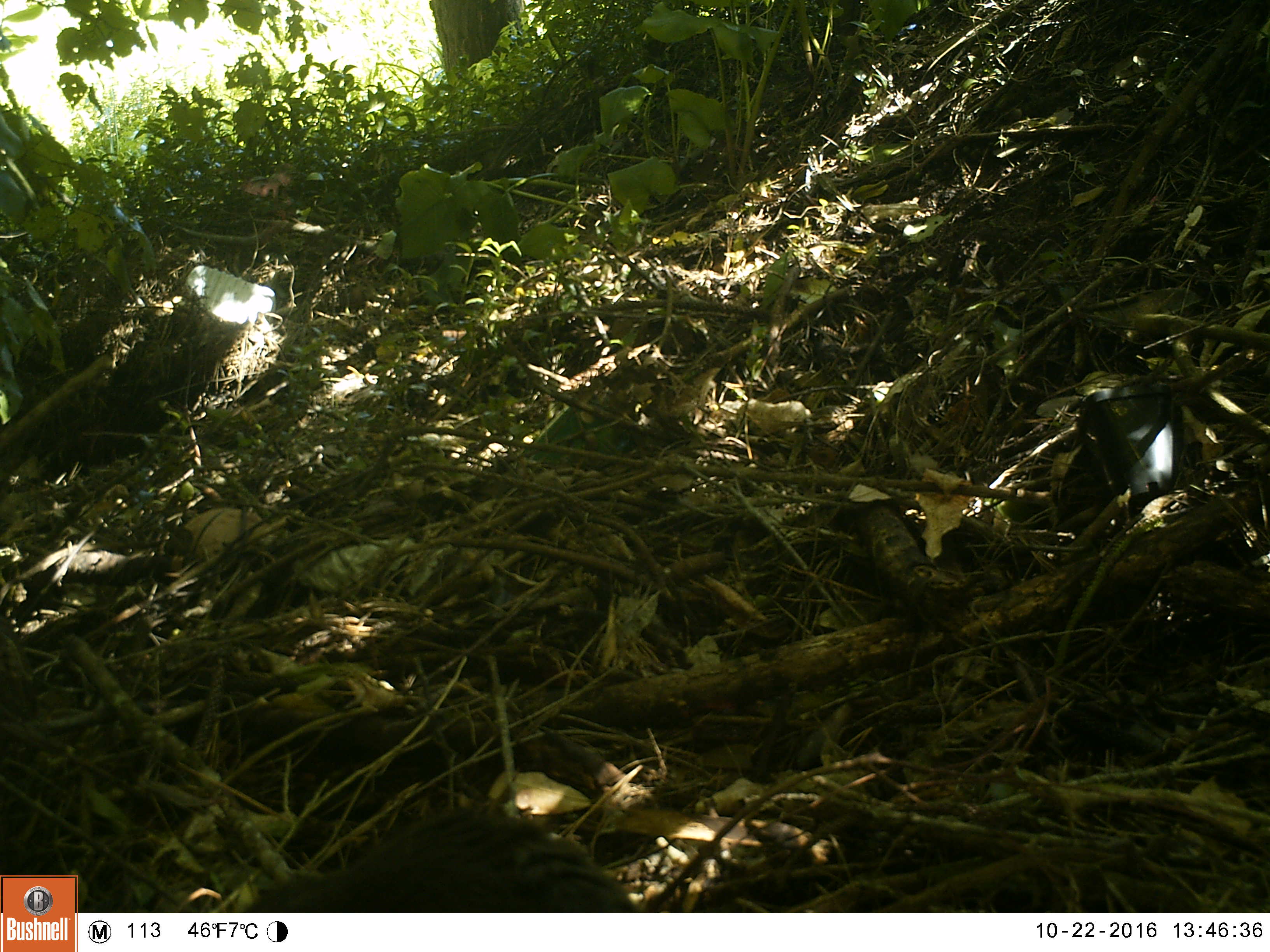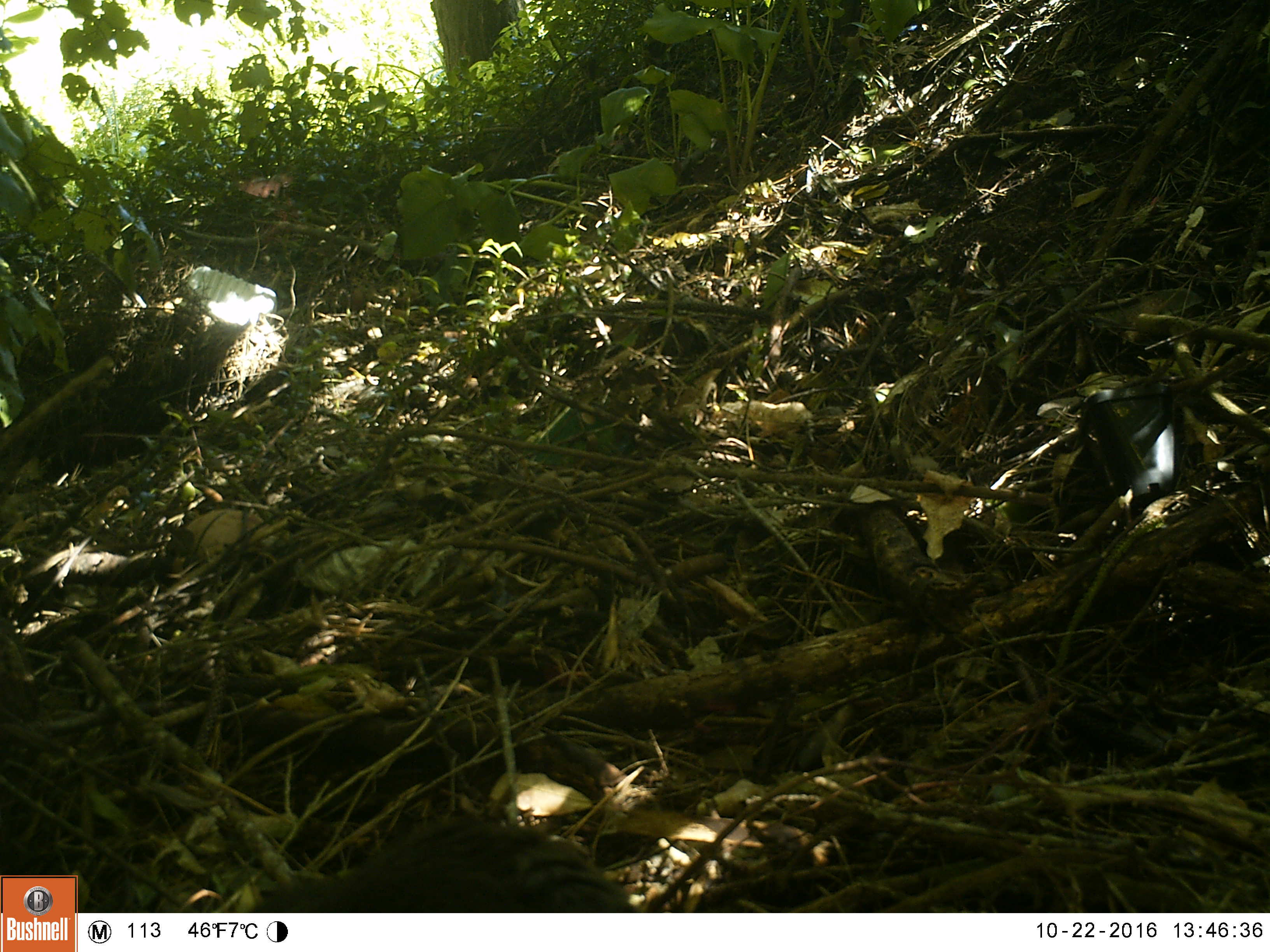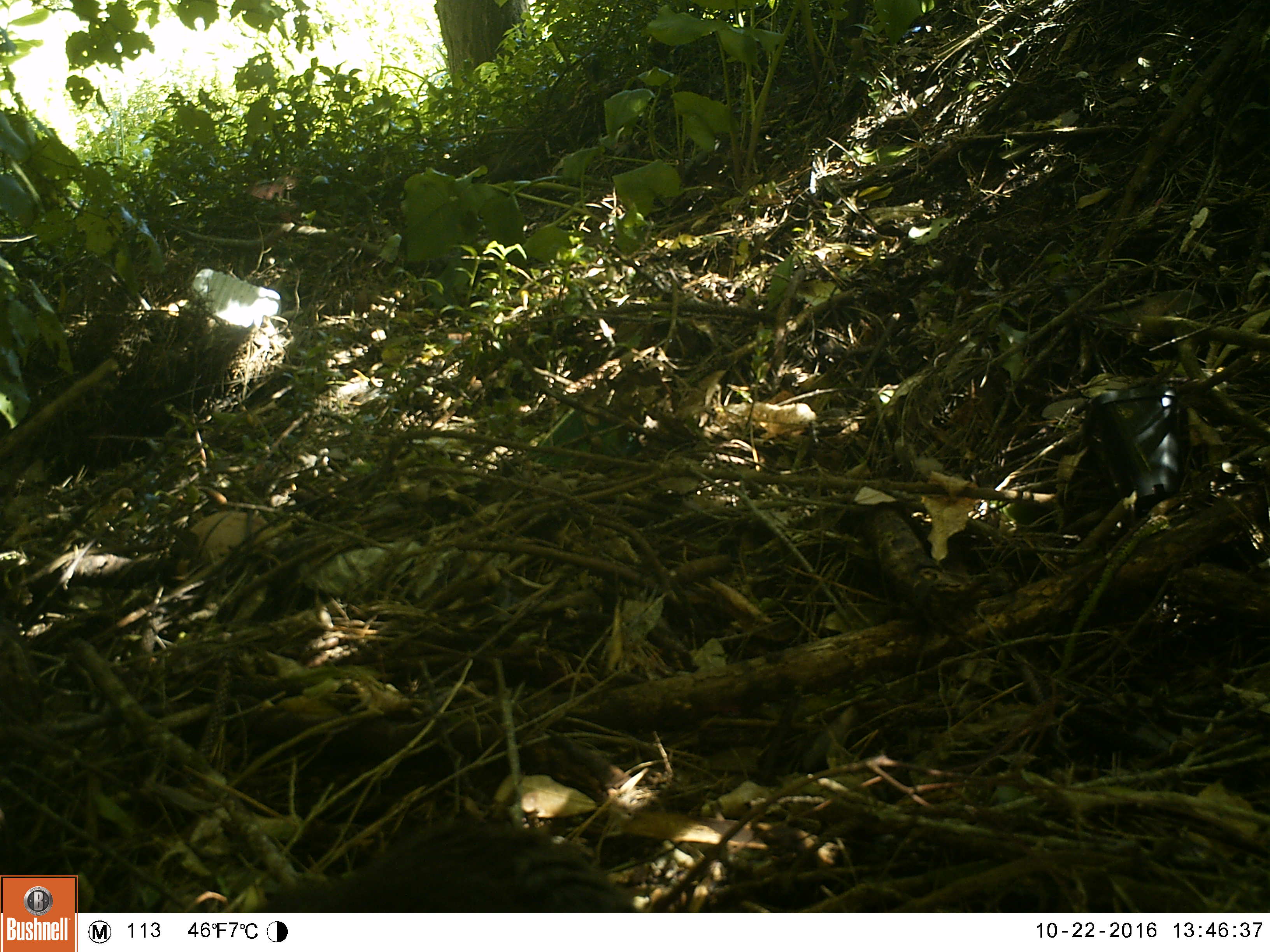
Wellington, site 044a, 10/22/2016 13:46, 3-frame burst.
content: unidentified animal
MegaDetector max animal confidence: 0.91